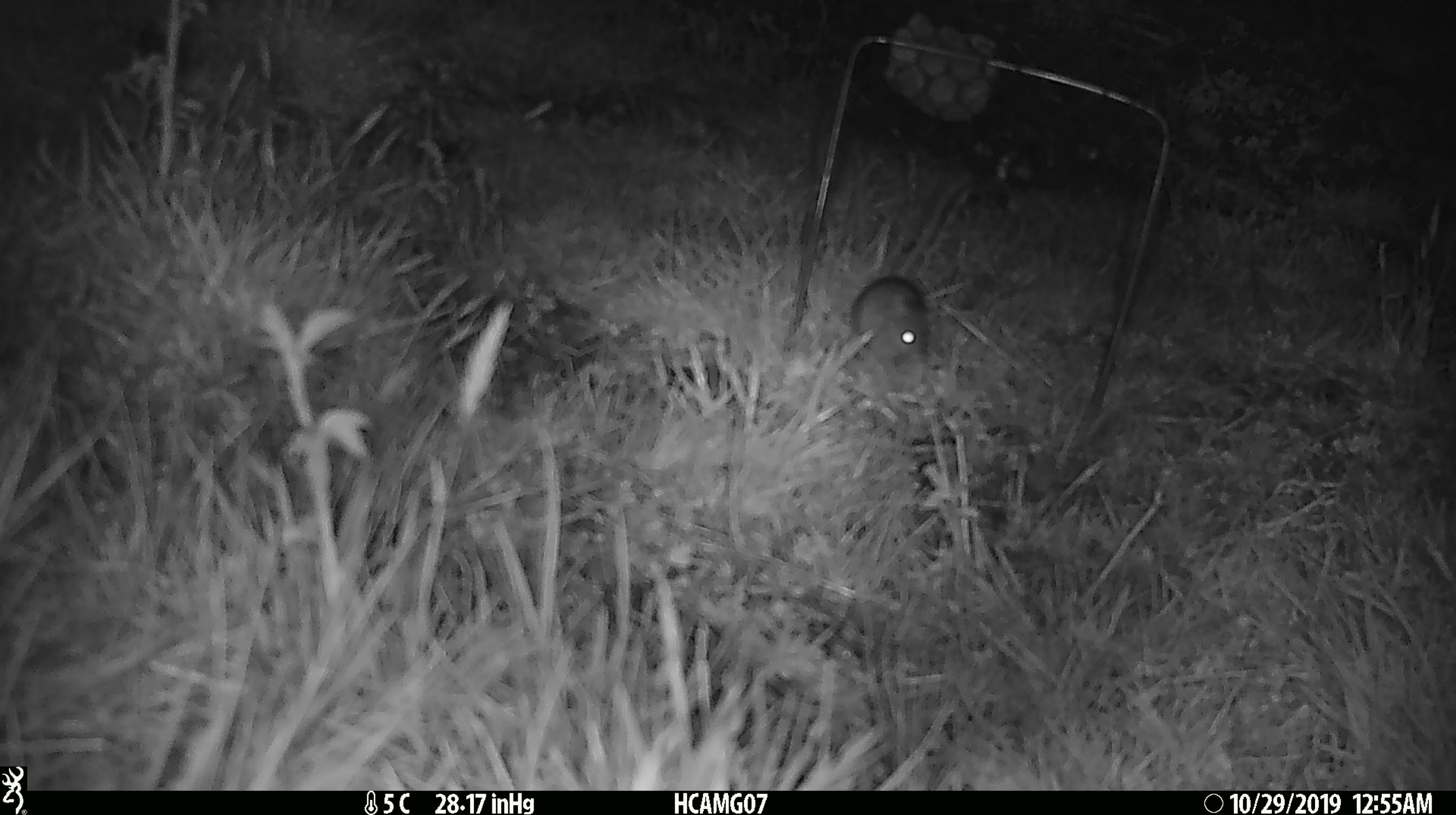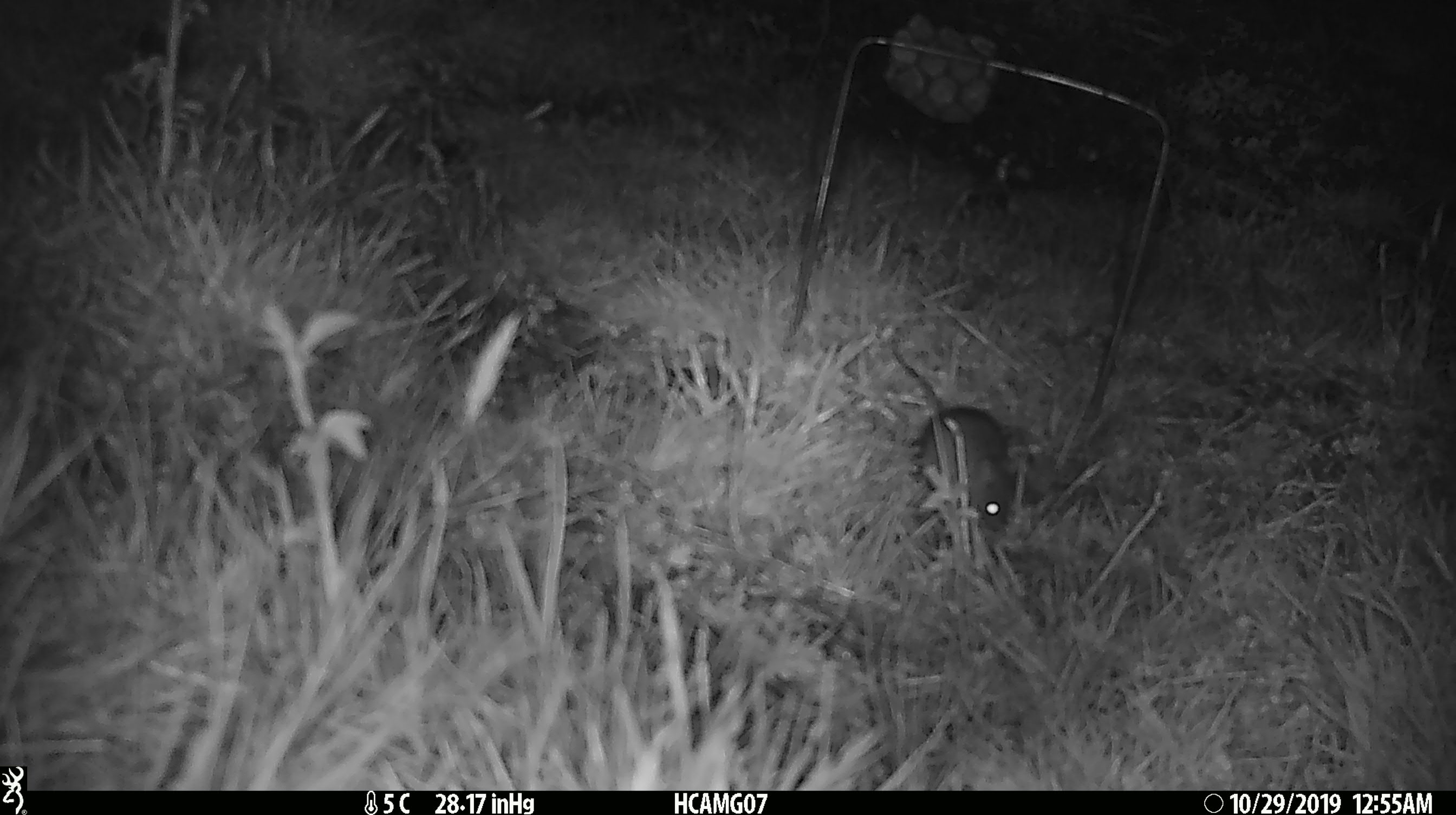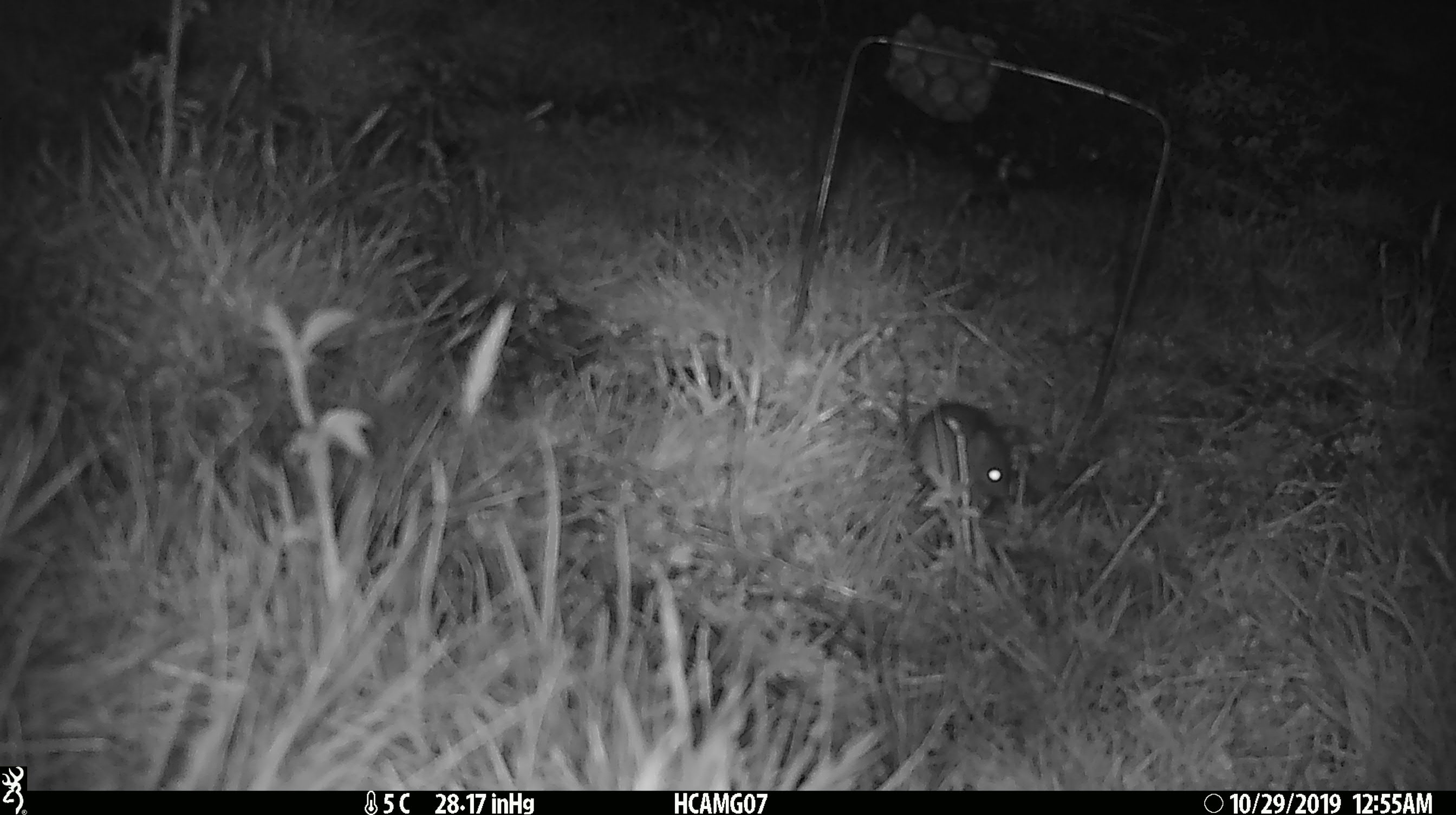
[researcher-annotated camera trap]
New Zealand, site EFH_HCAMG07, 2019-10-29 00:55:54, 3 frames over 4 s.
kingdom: Animalia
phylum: Chordata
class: Mammalia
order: Rodentia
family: Muridae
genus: Mus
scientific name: Mus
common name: mouse